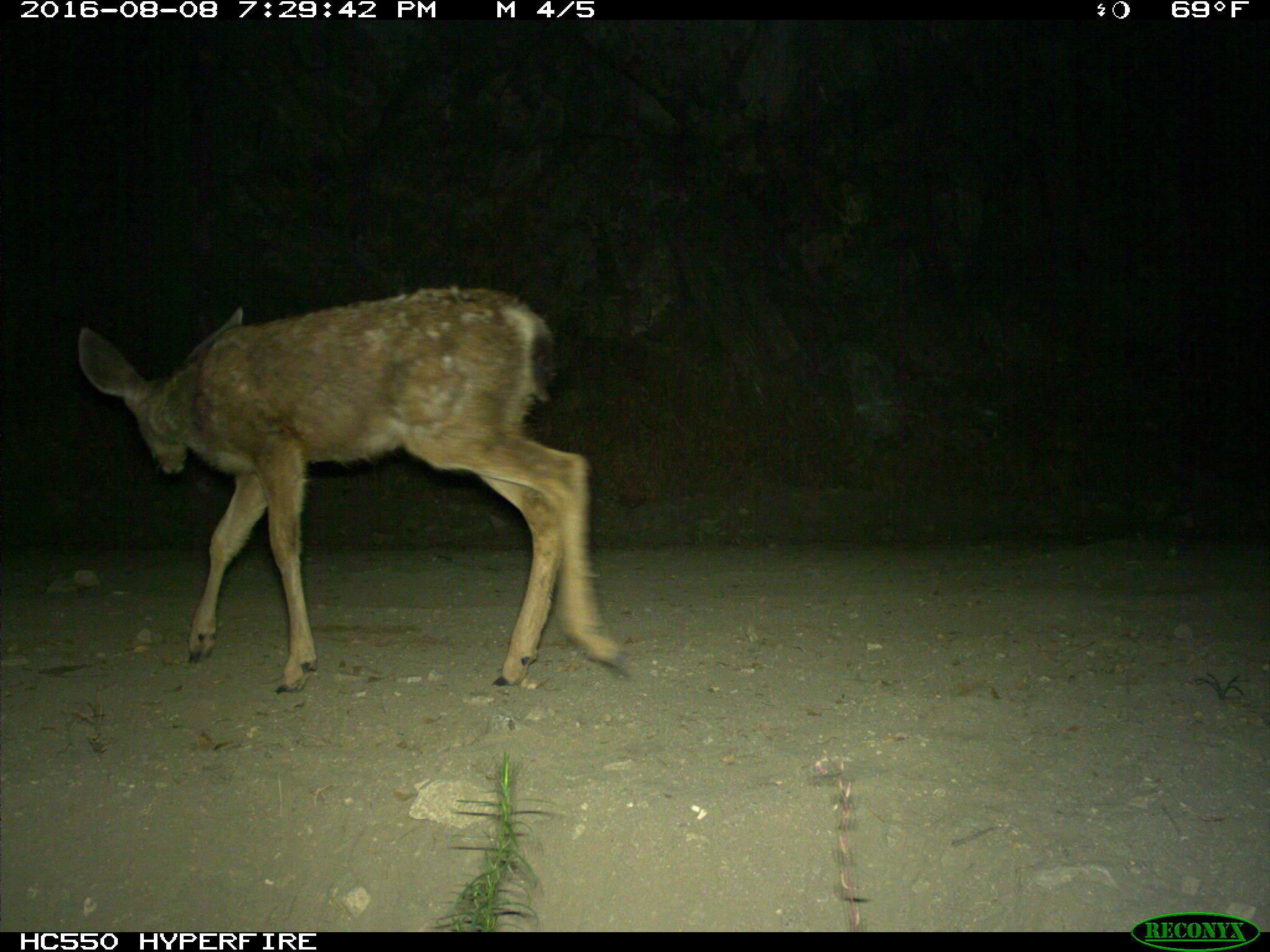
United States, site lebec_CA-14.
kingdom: Animalia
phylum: Chordata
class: Mammalia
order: Artiodactyla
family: Cervidae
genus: Odocoileus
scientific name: Odocoileus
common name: deer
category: unidentified deer